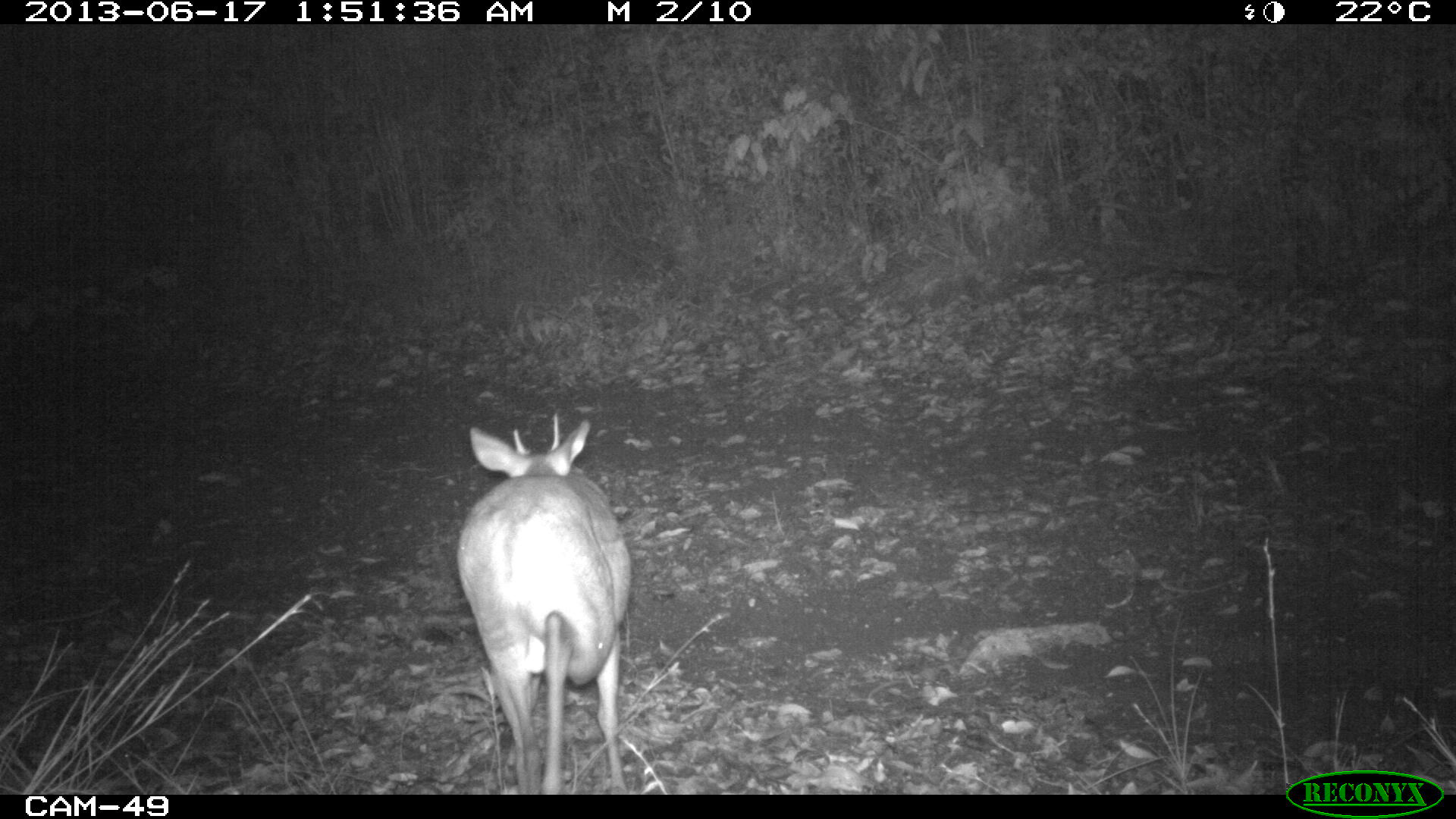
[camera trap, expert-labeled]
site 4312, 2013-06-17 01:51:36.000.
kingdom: Animalia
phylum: Chordata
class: Mammalia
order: Artiodactyla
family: Cervidae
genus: Mazama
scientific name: Mazama temama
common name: central american red brocket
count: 1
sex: male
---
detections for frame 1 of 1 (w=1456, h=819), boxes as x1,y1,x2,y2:
mazama temama: 455,412,632,794